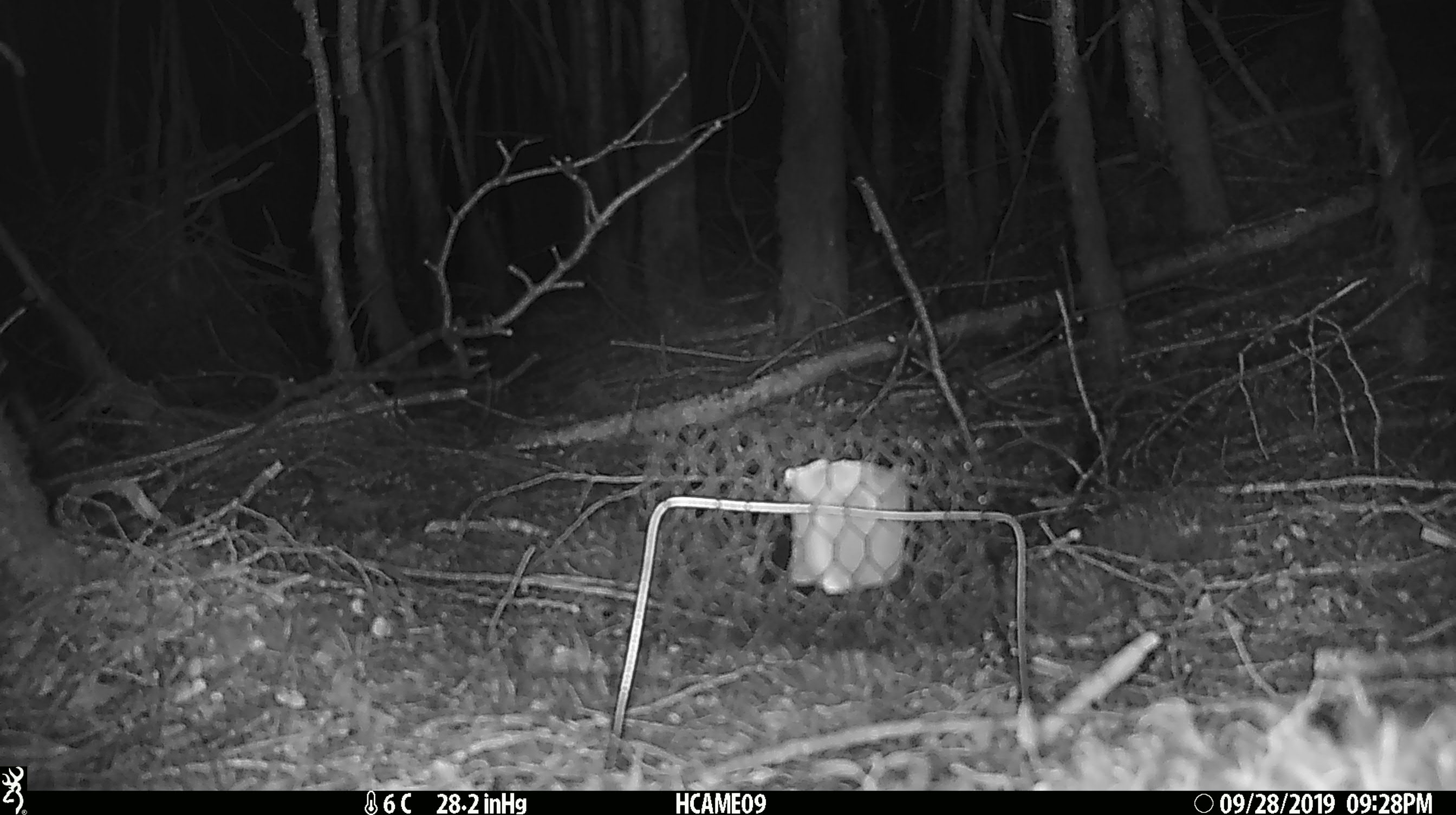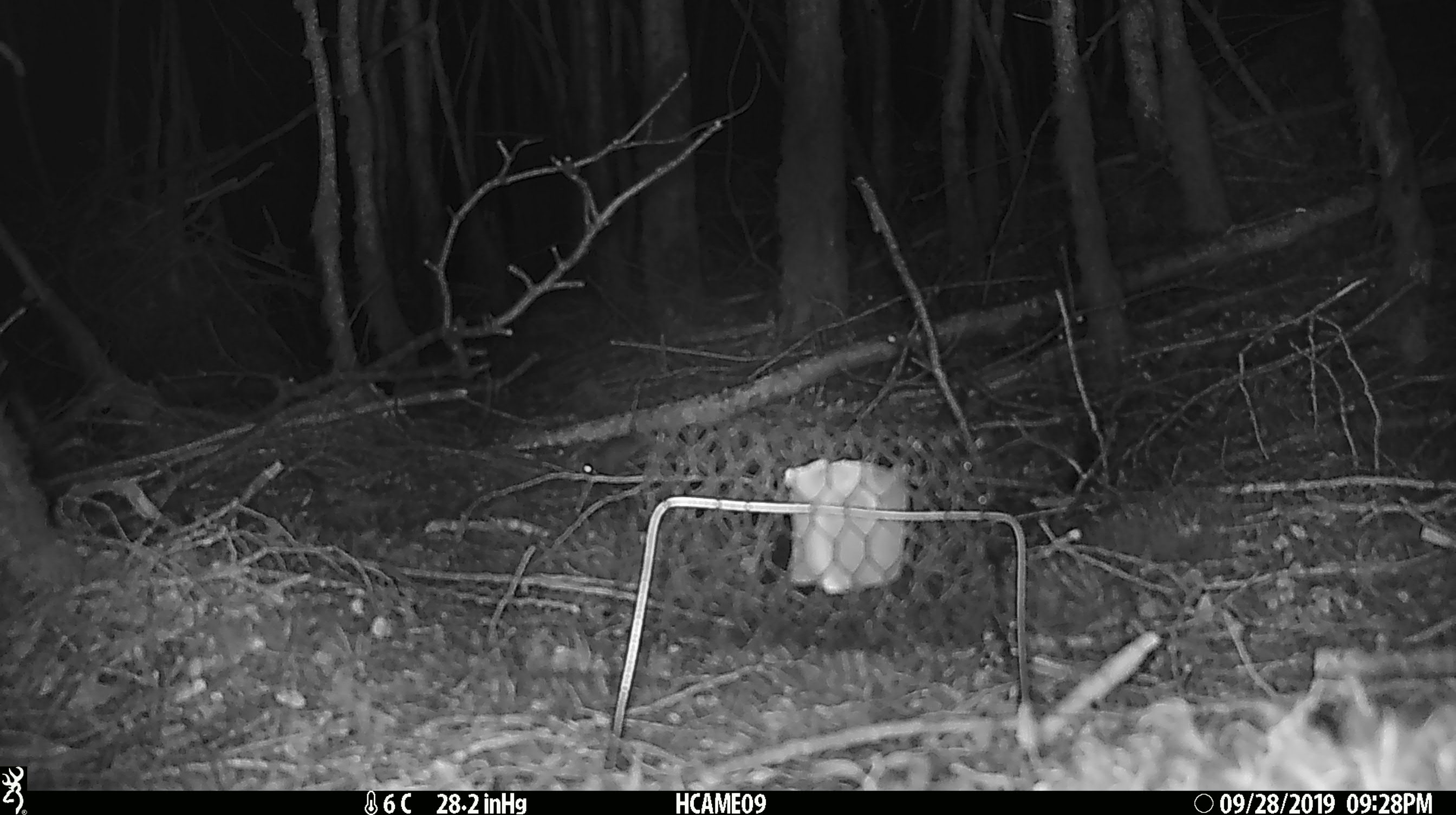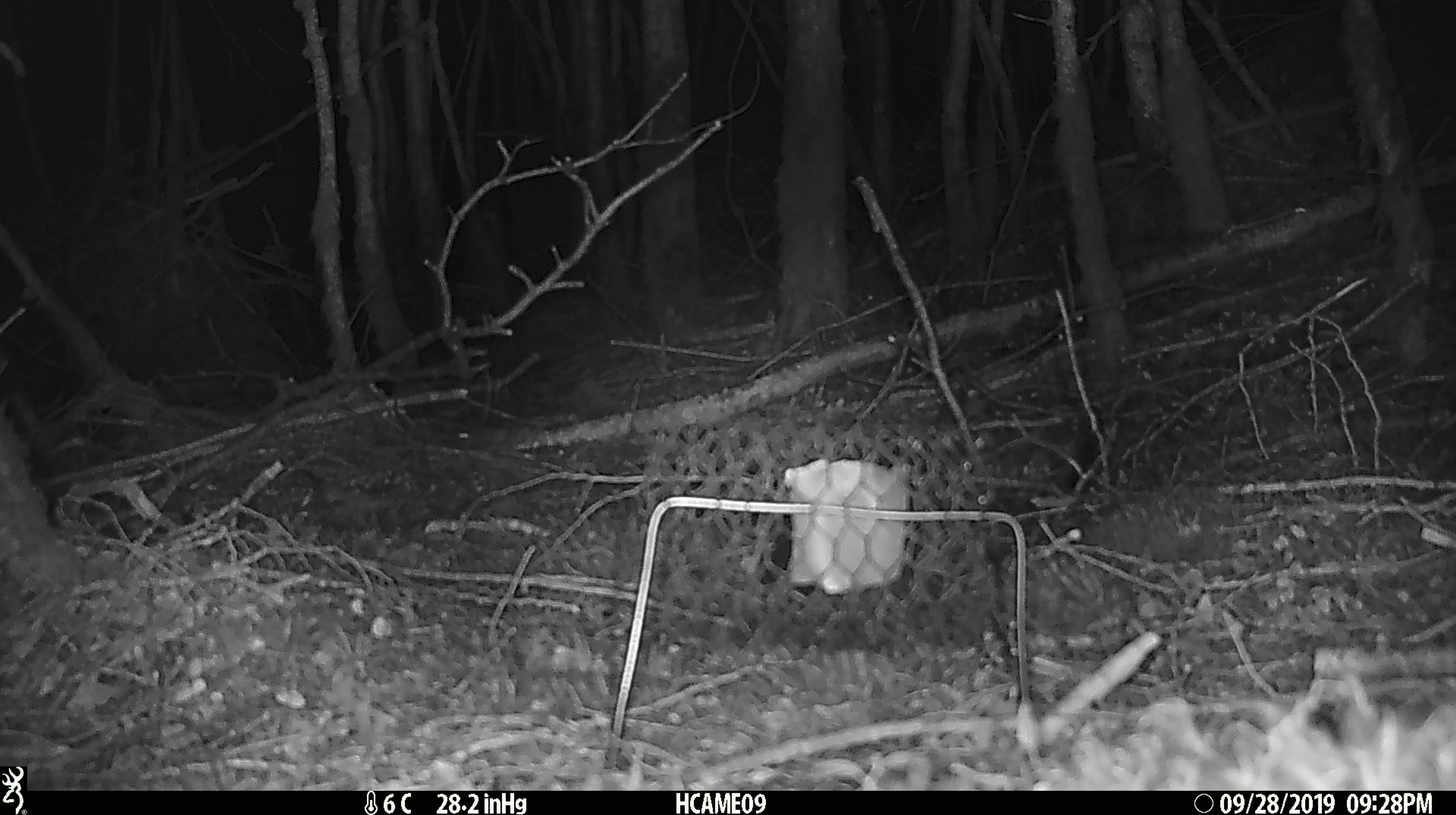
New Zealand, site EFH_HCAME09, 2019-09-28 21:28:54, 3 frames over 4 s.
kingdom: Animalia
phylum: Chordata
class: Mammalia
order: Rodentia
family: Muridae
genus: Mus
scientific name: Mus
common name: mouse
Mouse (Mus).